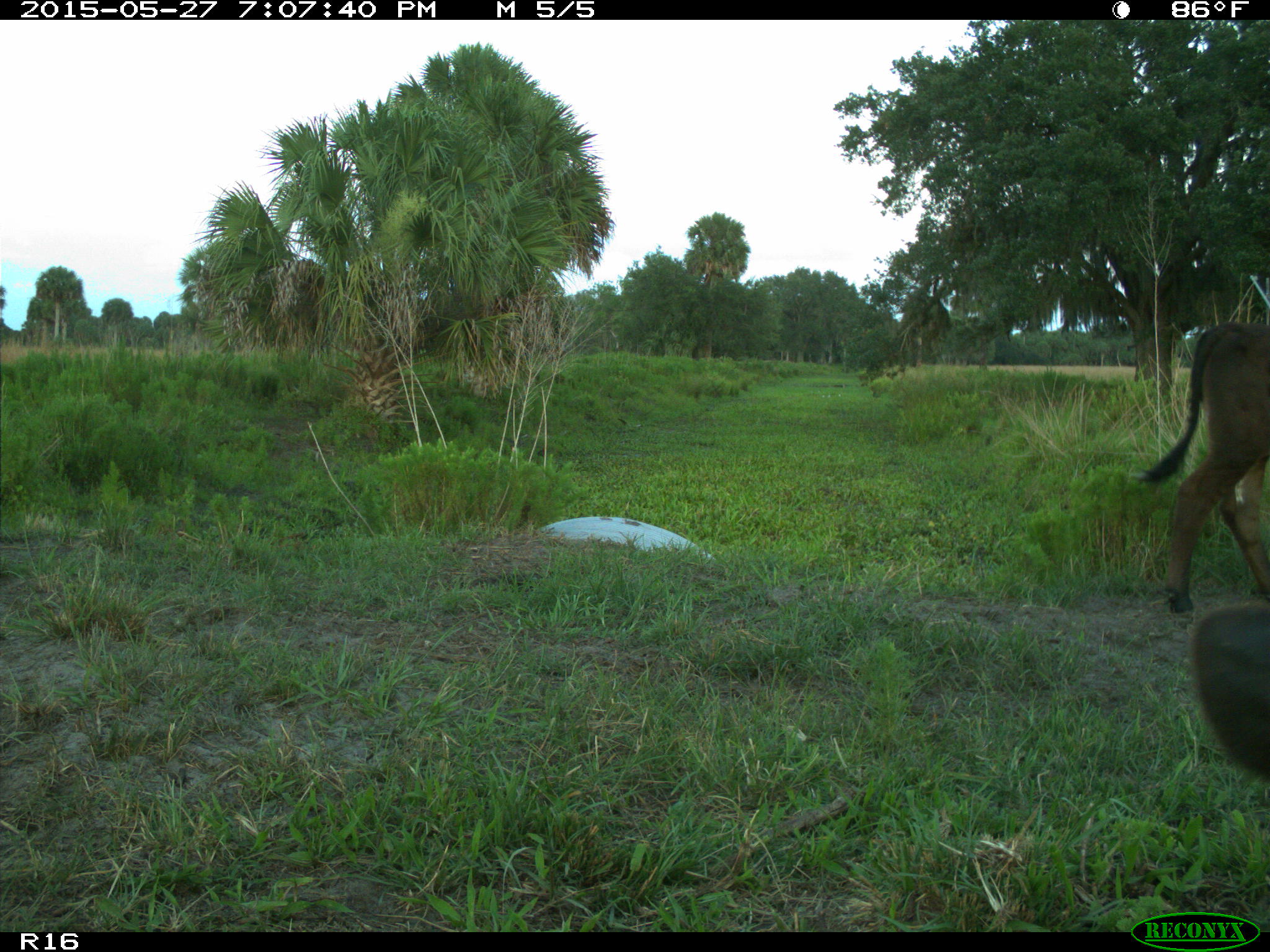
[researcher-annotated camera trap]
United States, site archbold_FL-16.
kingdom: Animalia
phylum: Chordata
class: Mammalia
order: Artiodactyla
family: Bovidae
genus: Bos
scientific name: Bos taurus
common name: domestic cow